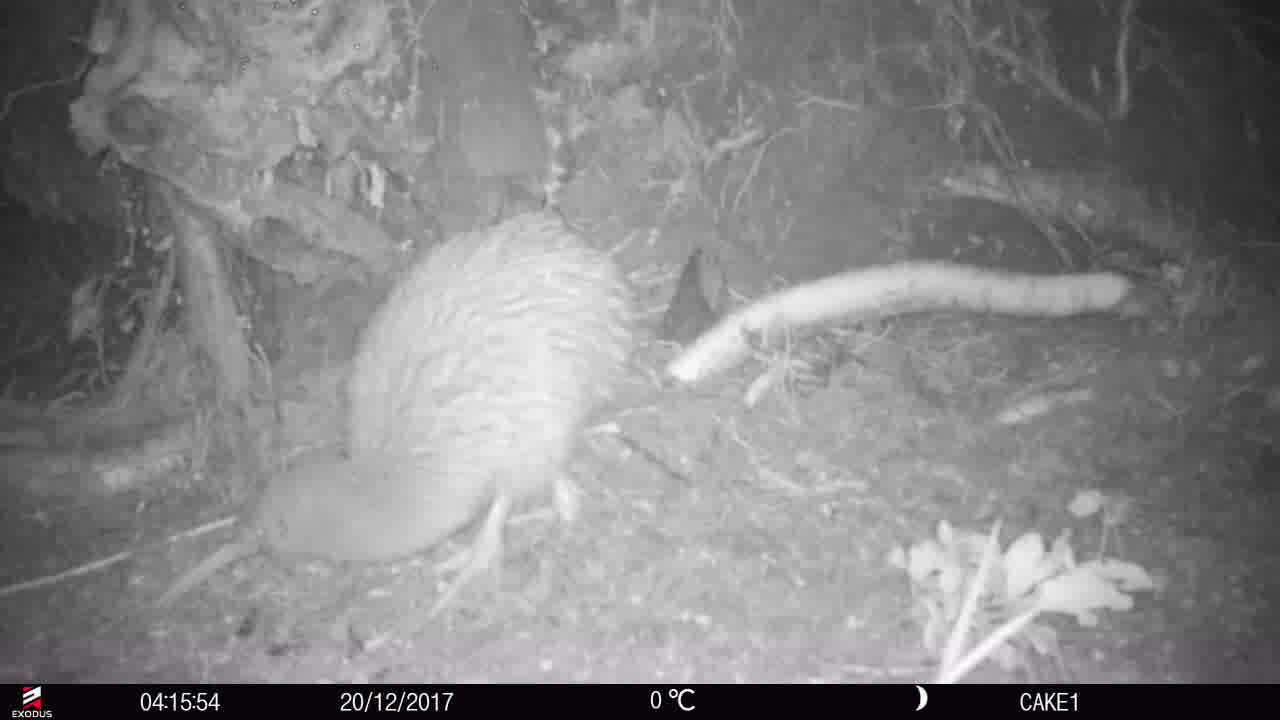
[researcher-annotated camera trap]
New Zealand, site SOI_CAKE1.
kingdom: Animalia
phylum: Chordata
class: Aves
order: Apterygiformes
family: Apterygidae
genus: Apteryx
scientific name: Apteryx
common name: kiwi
Kiwi (Apteryx).